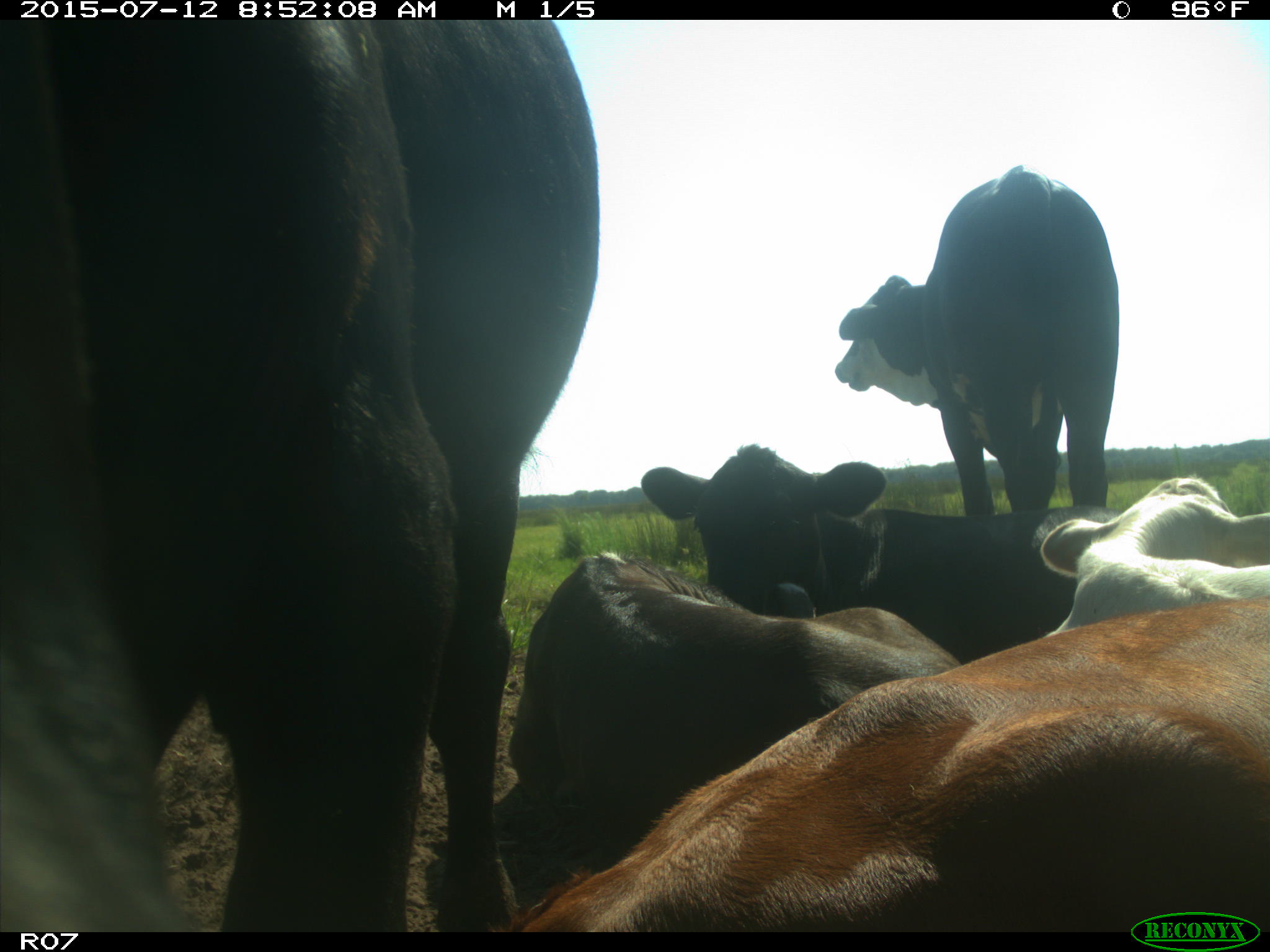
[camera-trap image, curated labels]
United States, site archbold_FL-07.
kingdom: Animalia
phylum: Chordata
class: Mammalia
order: Artiodactyla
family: Bovidae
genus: Bos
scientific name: Bos taurus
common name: domestic cow